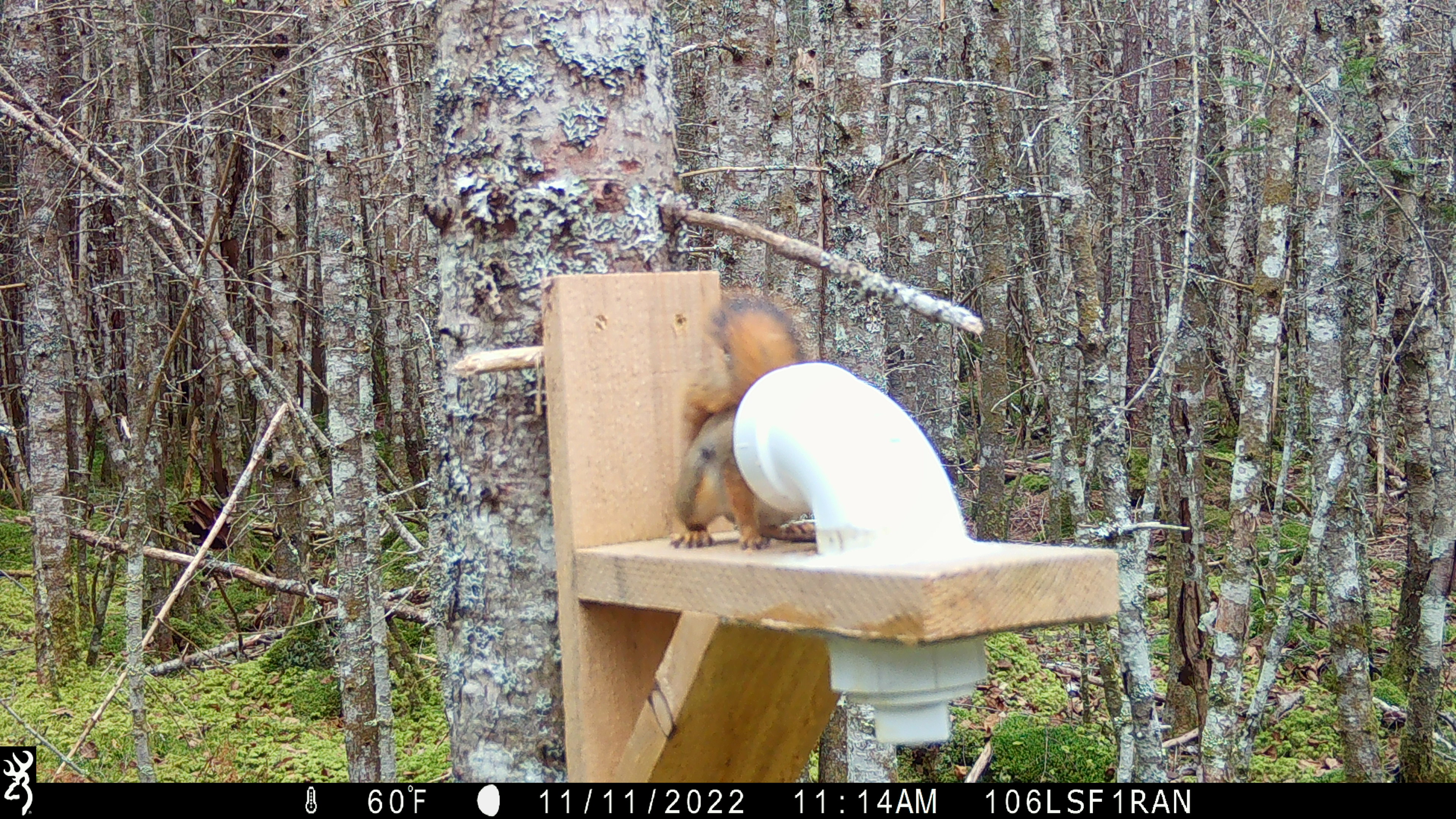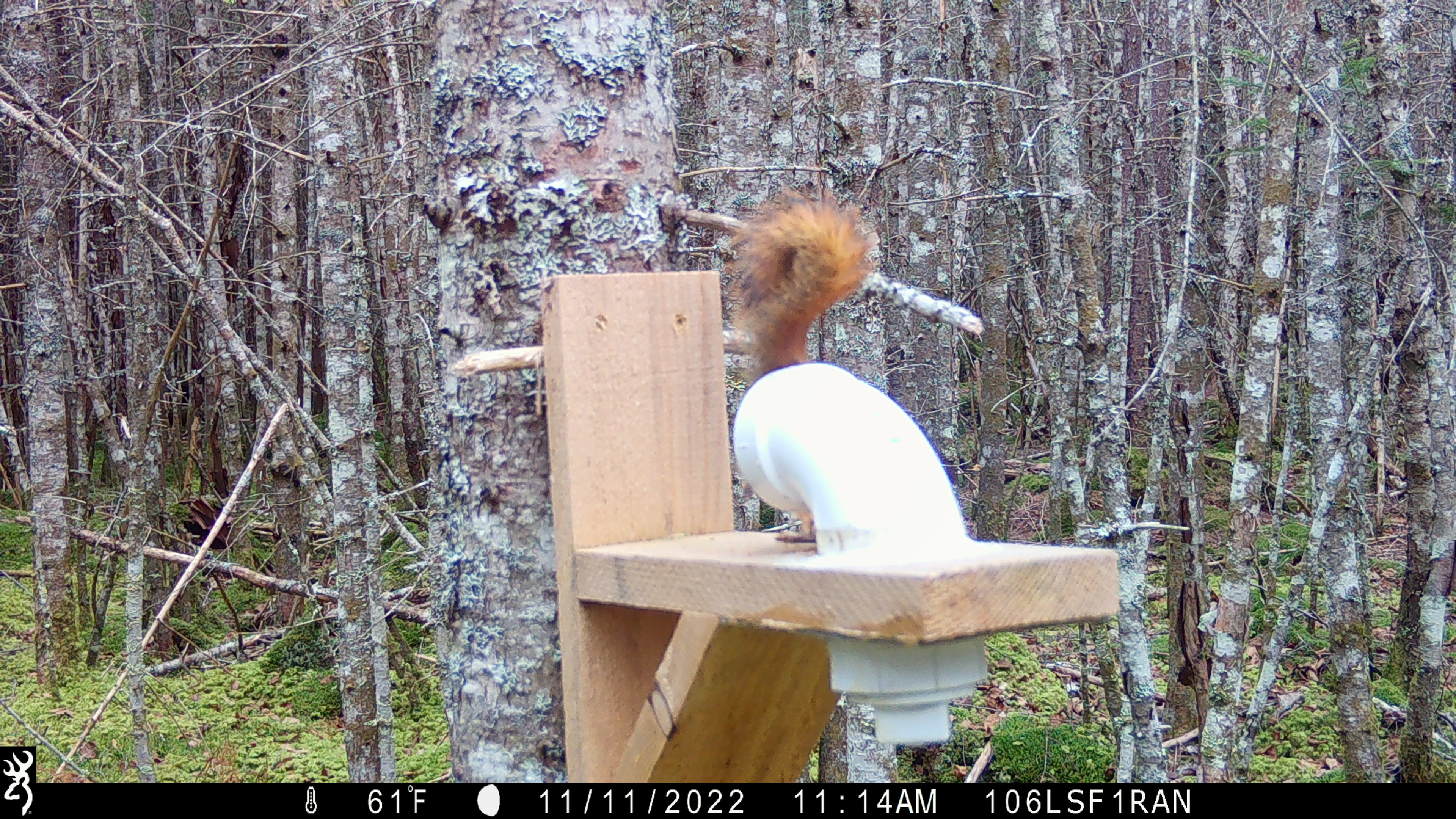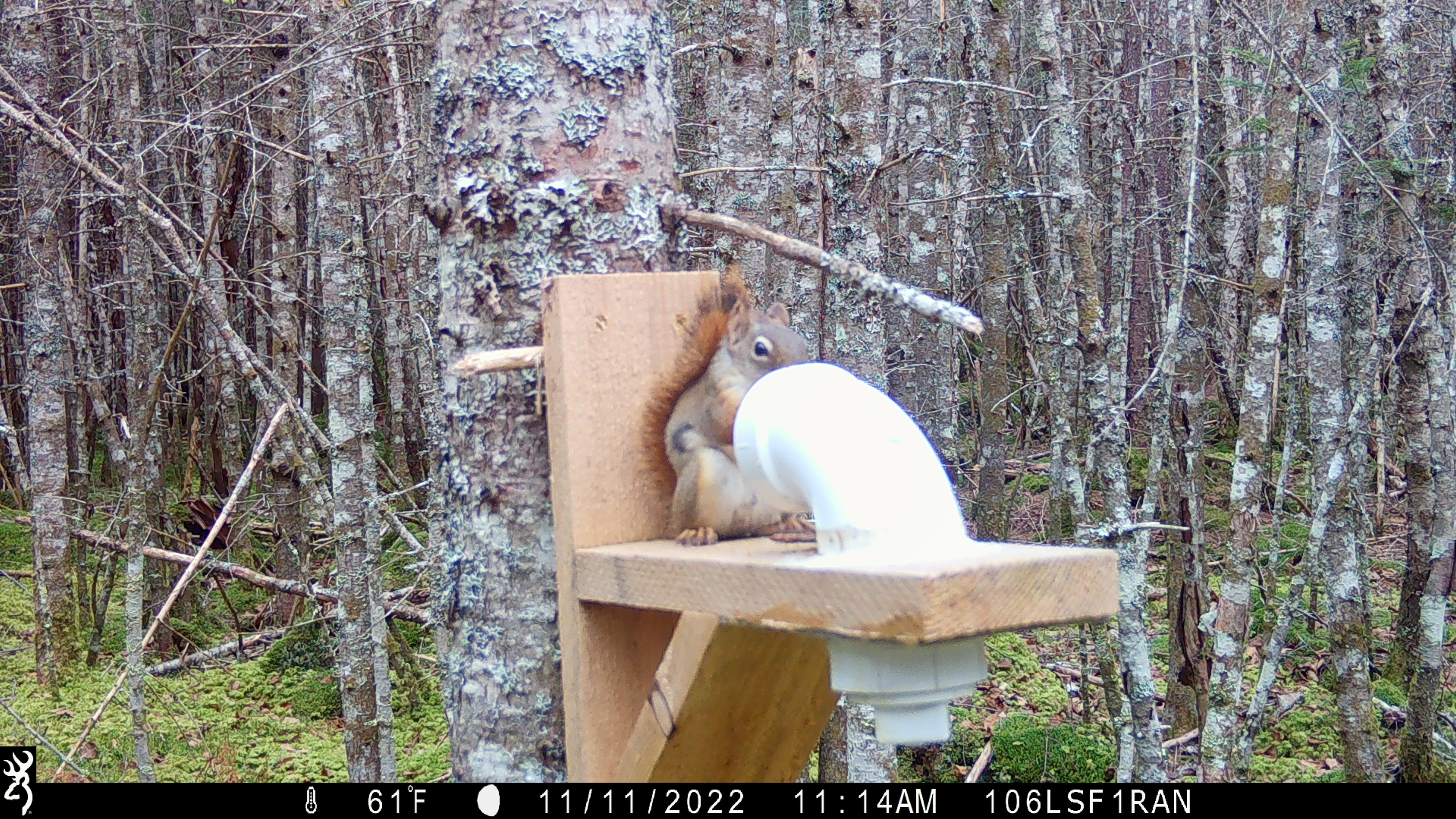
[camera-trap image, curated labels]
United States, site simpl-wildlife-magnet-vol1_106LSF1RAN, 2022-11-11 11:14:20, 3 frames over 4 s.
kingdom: Animalia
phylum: Chordata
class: Mammalia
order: Rodentia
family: Sciuridae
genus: Tamiasciurus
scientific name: Tamiasciurus hudsonicus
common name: red squirrel